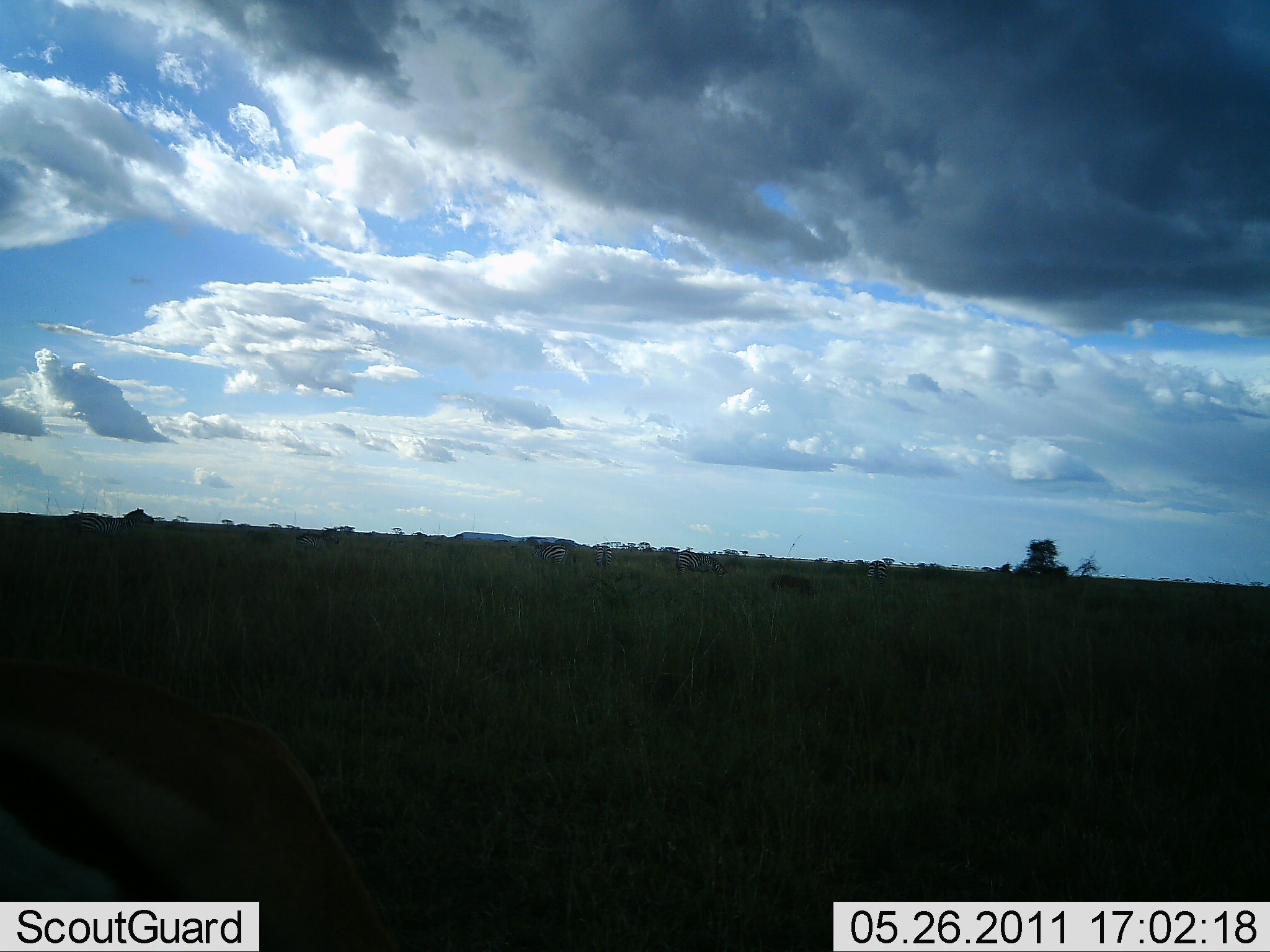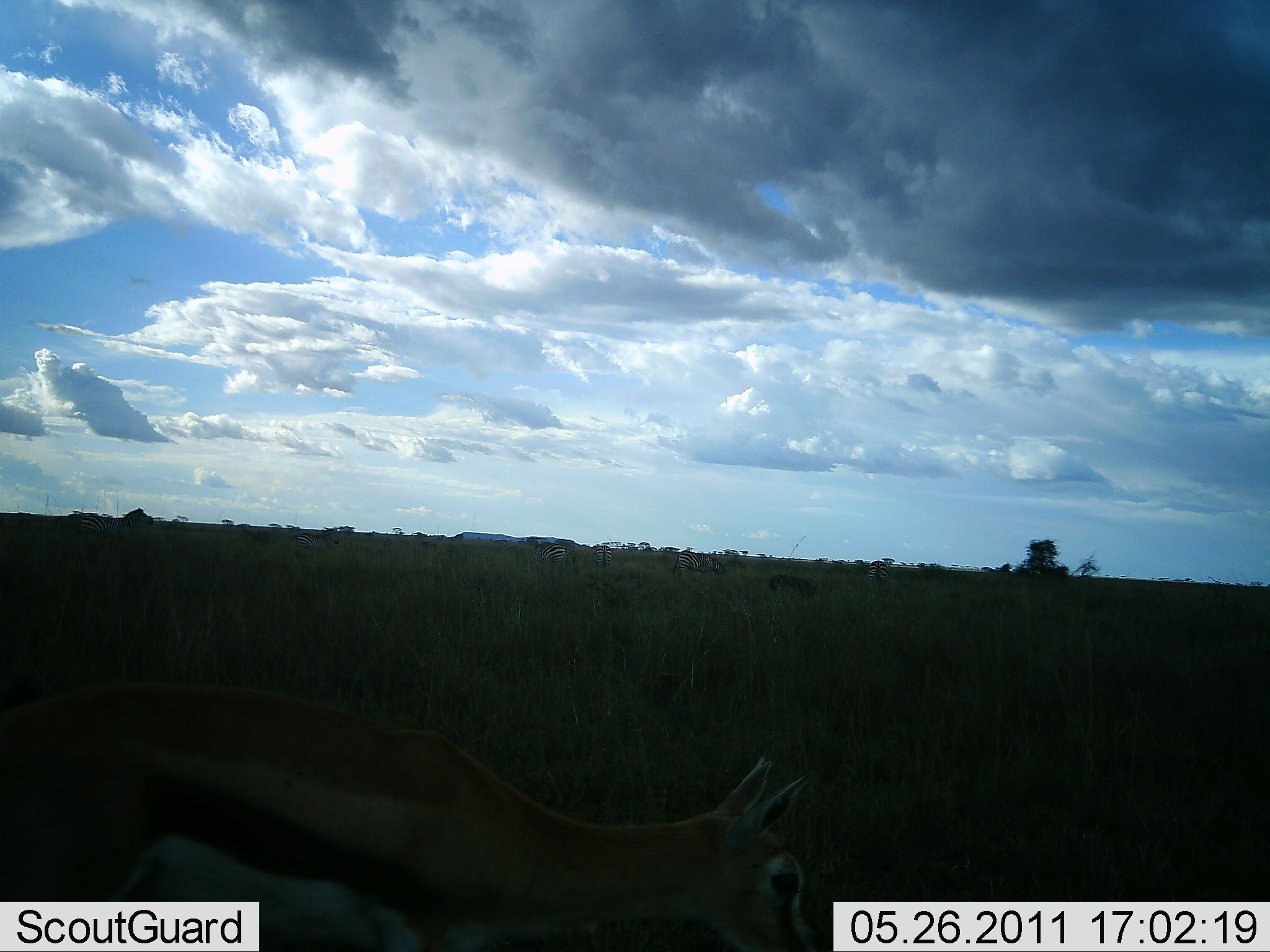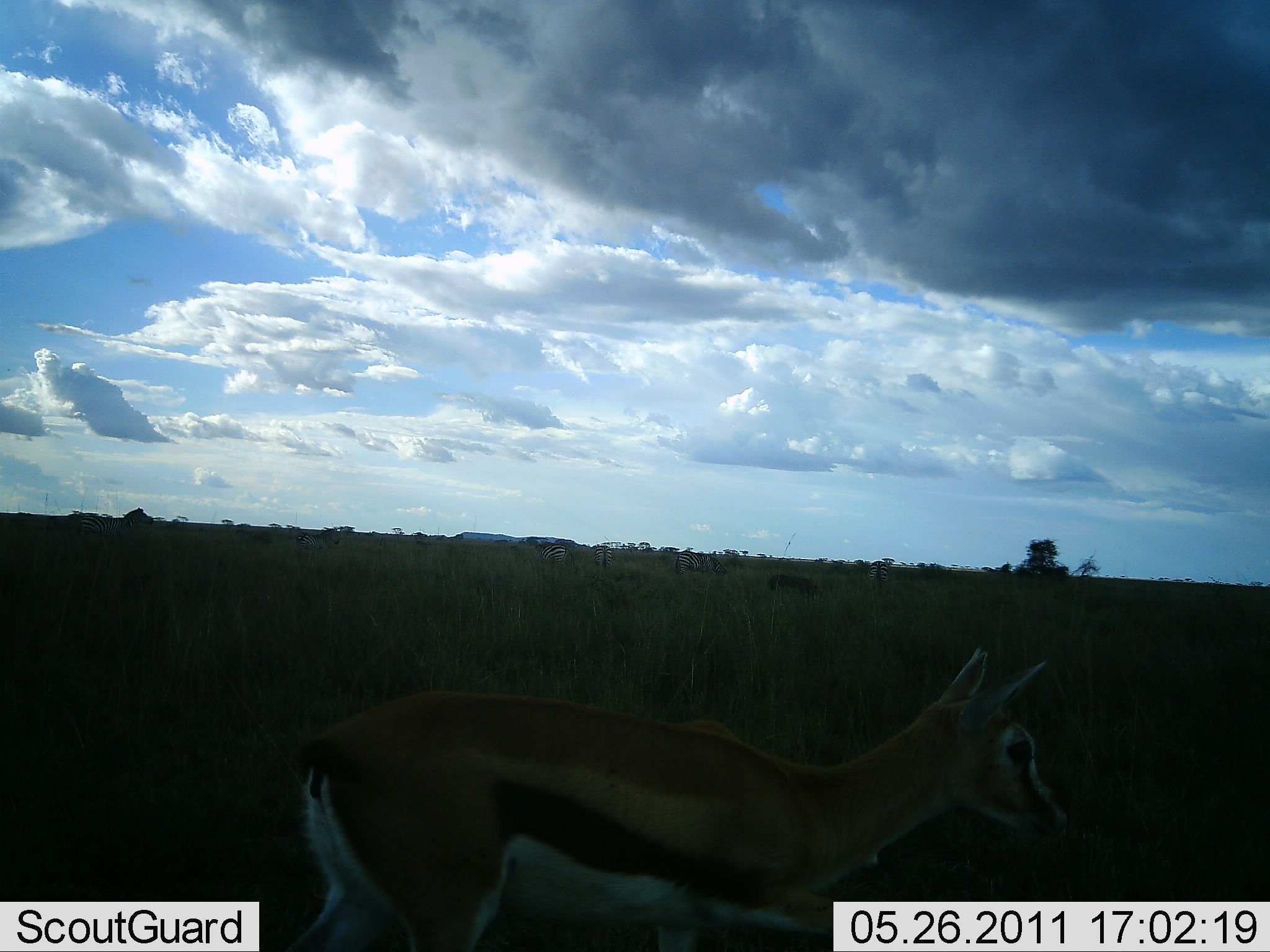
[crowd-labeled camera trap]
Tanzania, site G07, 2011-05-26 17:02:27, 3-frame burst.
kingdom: Animalia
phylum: Chordata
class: Mammalia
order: Artiodactyla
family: Bovidae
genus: Eudorcas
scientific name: Eudorcas thomsonii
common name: thomson's gazelle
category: gazellethomsons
Gazellethomsons (thomson's gazelle) (Eudorcas thomsonii), count 1. Behavior (volunteer vote fractions): standing 31%, resting 0%, moving 75%, interacting 0%. Young present (vote fraction): 6%. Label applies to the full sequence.